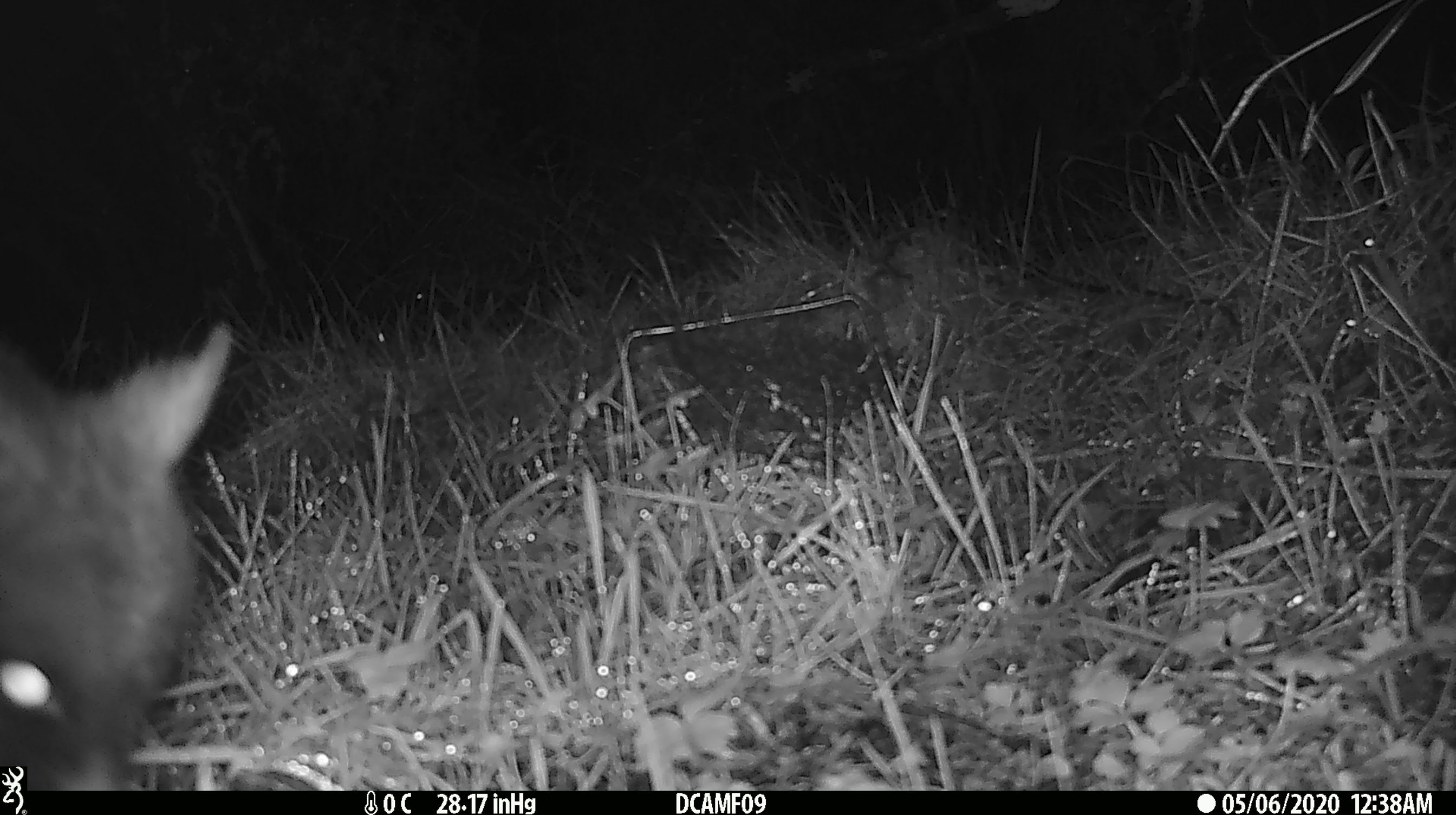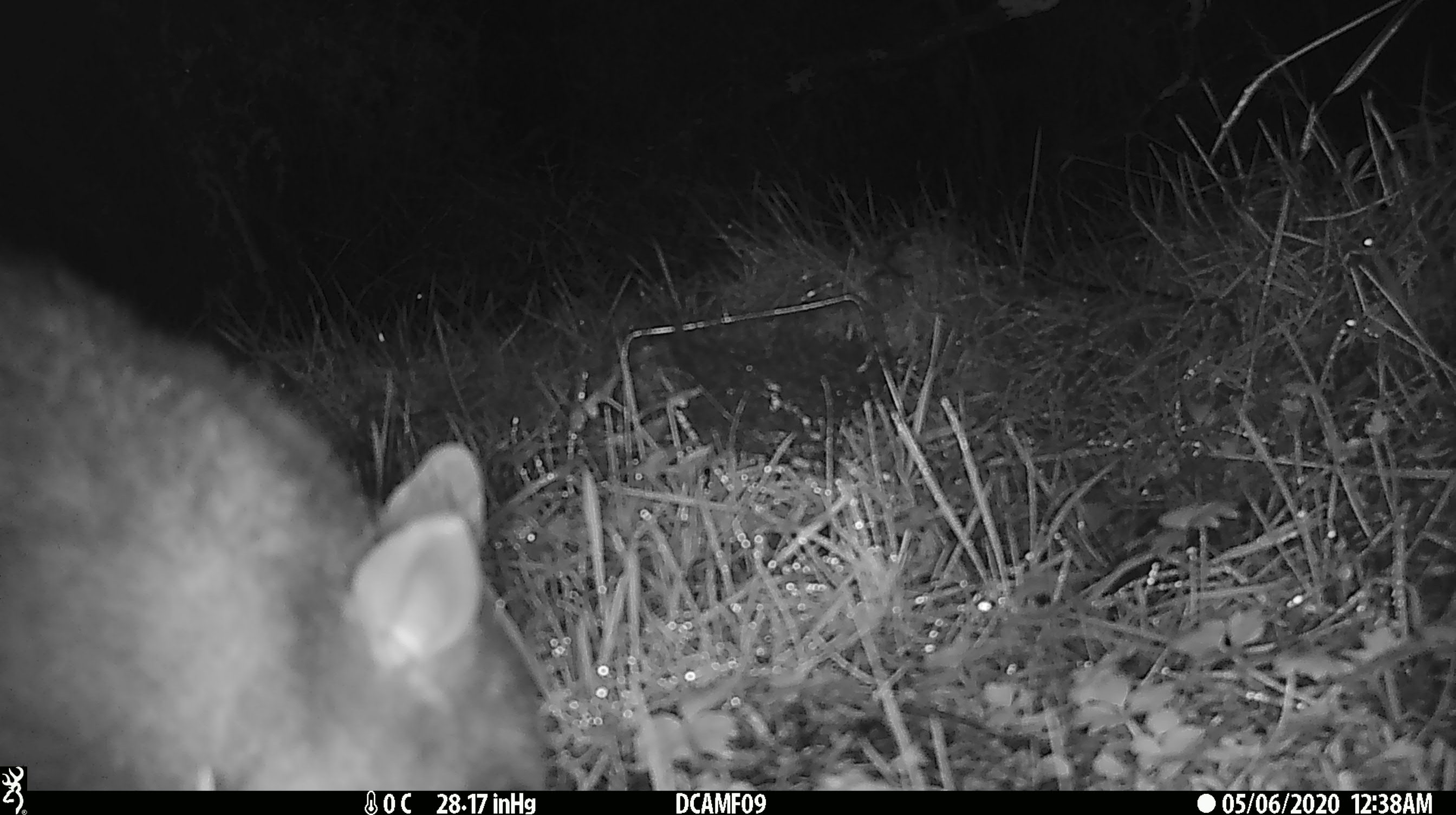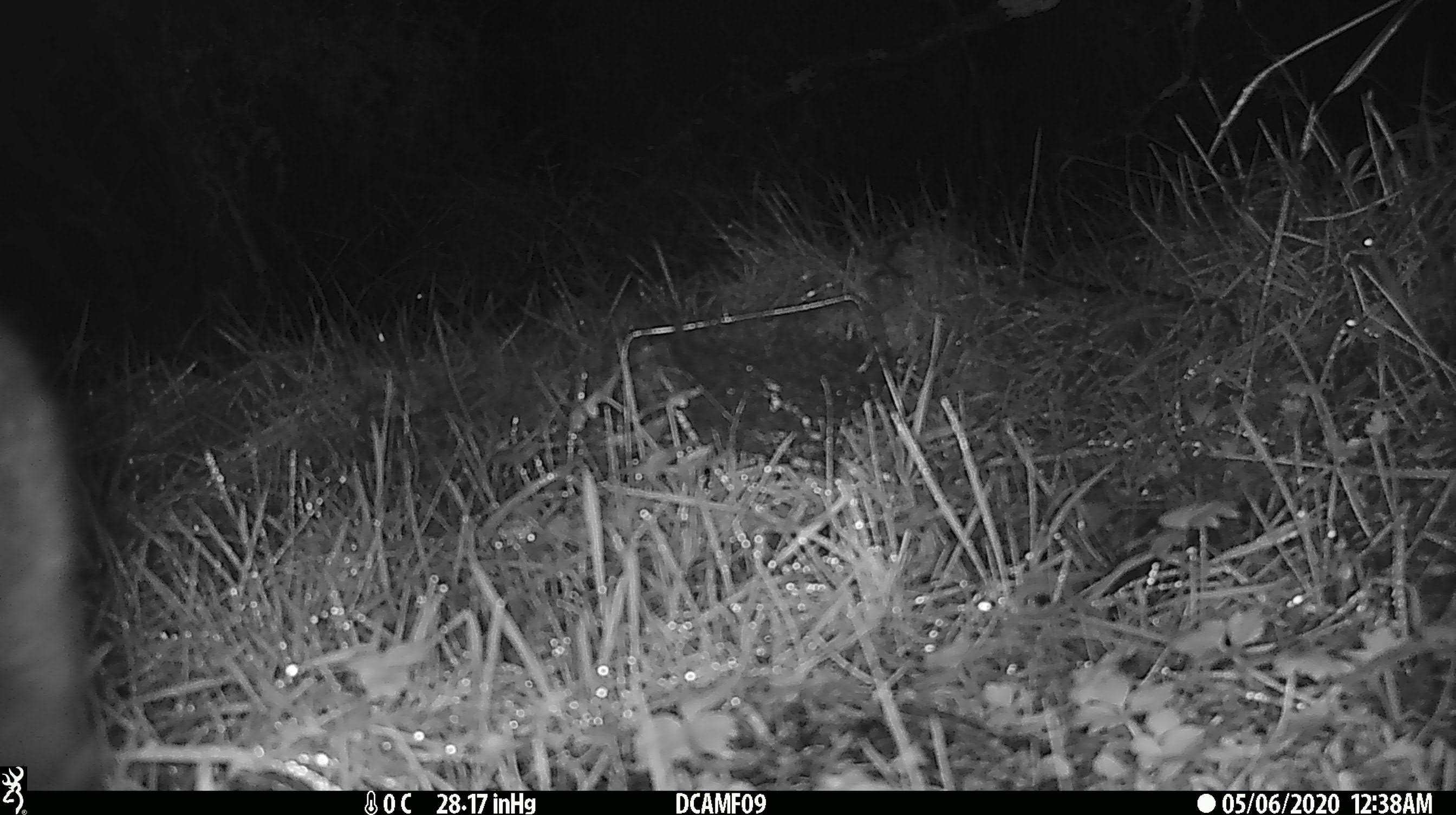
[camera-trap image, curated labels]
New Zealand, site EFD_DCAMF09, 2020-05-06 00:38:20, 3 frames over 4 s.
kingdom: Animalia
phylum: Chordata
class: Mammalia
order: Diprotodontia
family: Phalangeridae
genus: Trichosurus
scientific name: Trichosurus vulpecula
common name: common brushtail possum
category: possum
Possum (common brushtail possum) (Trichosurus vulpecula).